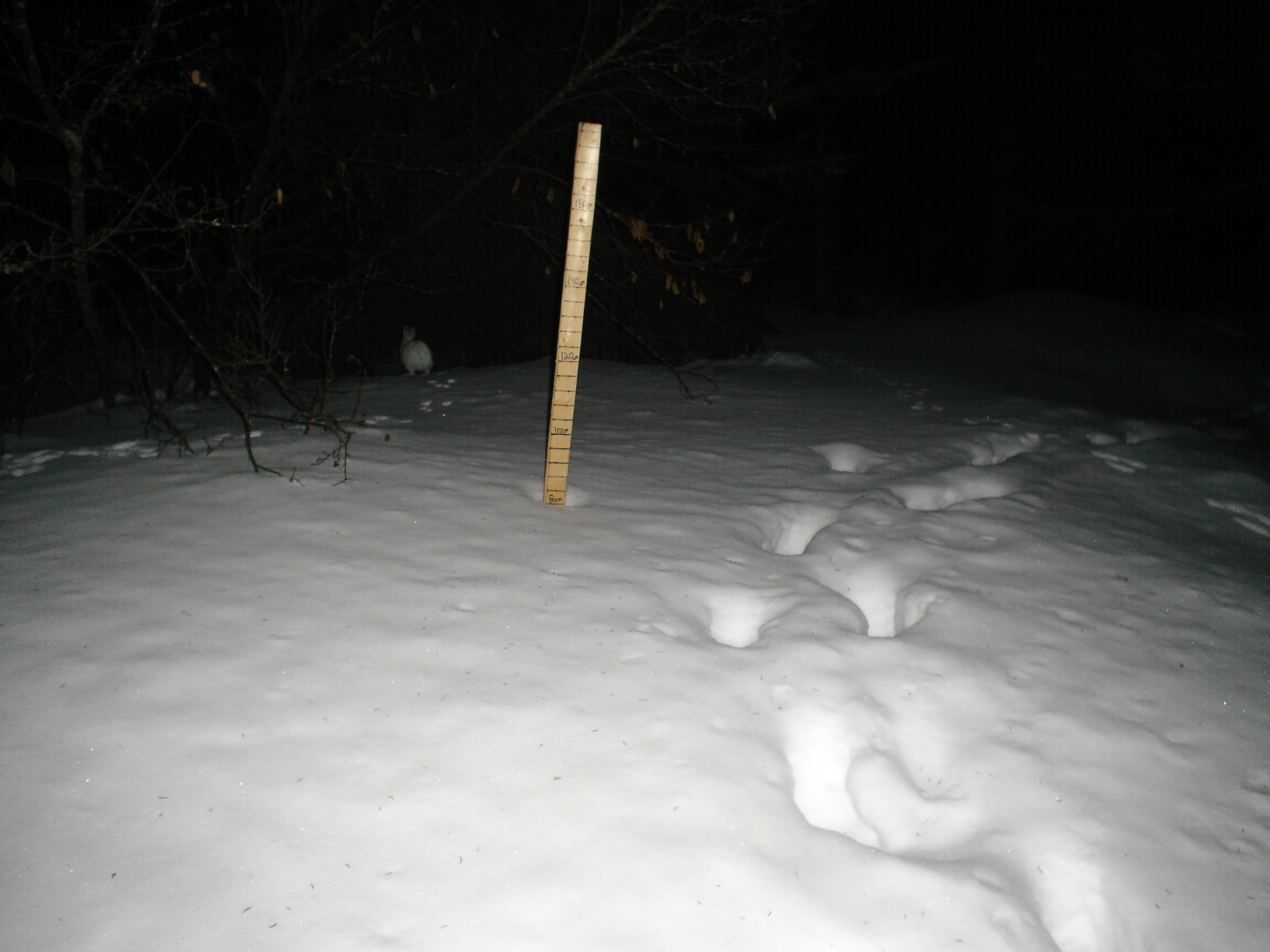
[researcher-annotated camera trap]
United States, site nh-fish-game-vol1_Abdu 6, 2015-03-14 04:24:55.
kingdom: Animalia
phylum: Chordata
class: Mammalia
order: Lagomorpha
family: Leporidae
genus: Lepus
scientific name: Lepus americanus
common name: snowshoe hare